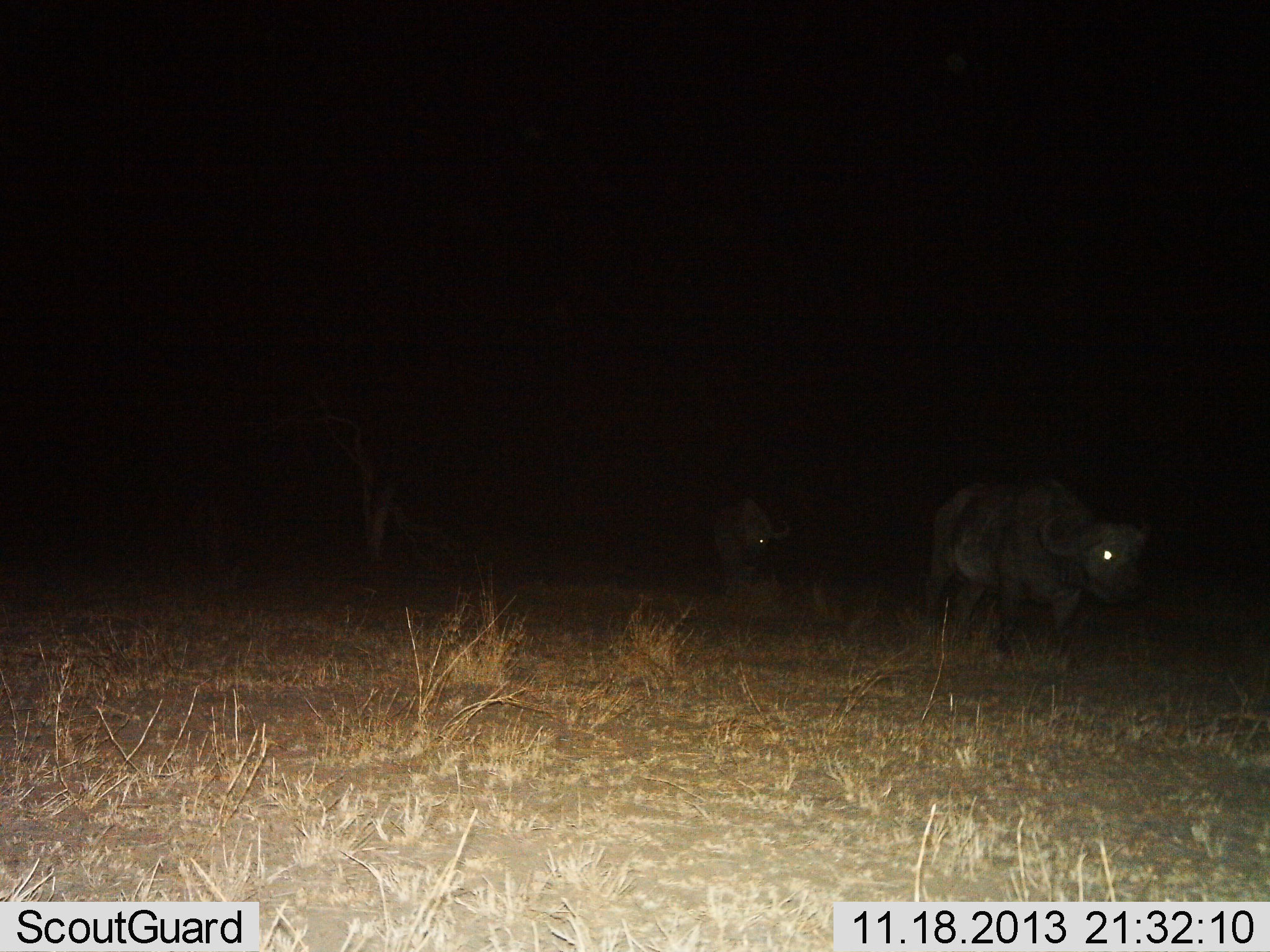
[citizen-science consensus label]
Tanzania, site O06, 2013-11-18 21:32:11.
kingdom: Animalia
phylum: Chordata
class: Mammalia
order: Artiodactyla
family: Bovidae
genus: Syncerus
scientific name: Syncerus caffer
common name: cape buffalo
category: buffalo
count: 2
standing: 20%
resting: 0%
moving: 80%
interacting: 0%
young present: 0%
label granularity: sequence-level